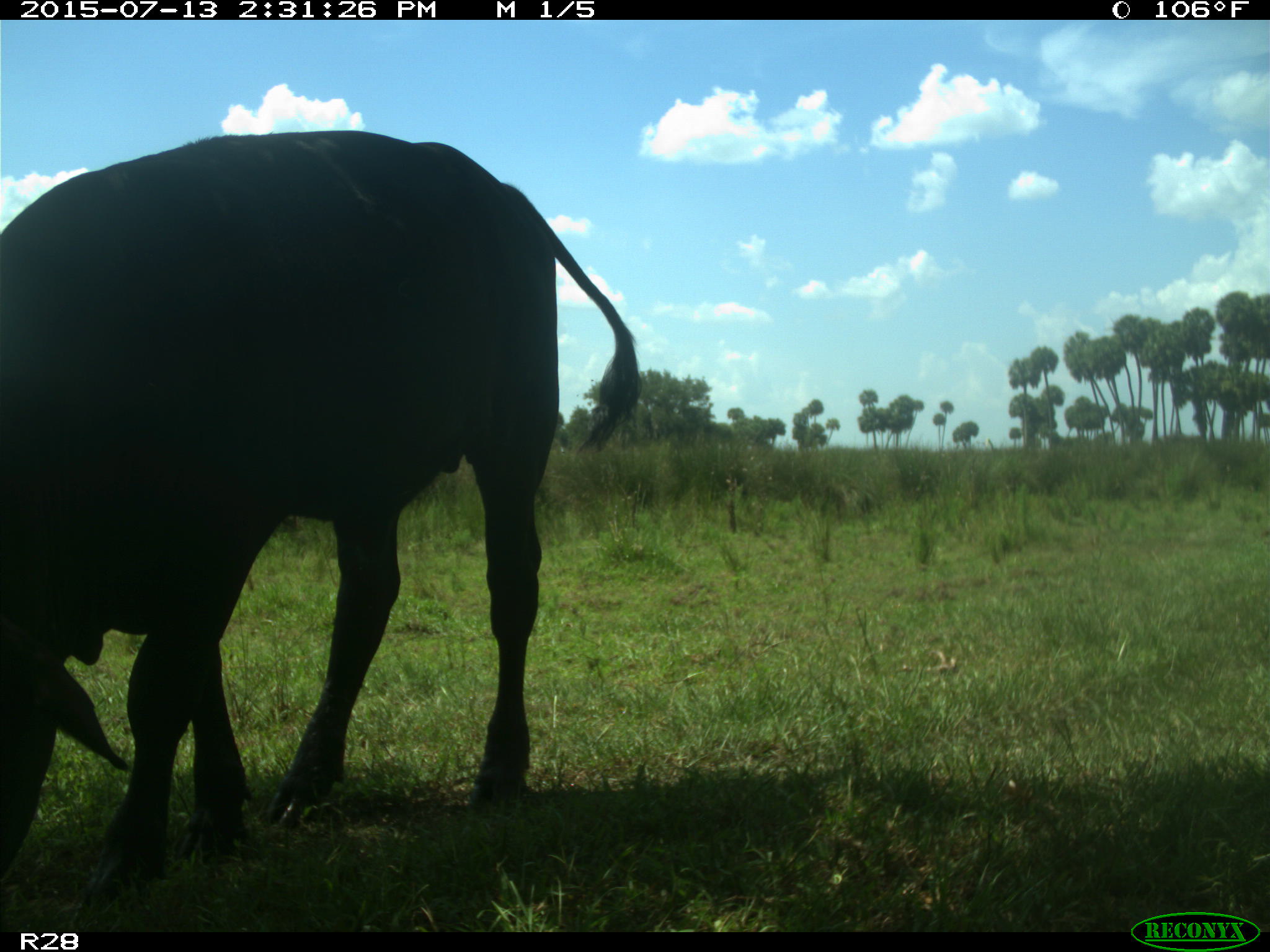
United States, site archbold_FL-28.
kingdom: Animalia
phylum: Chordata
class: Mammalia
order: Artiodactyla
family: Bovidae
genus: Bos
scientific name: Bos taurus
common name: domestic cow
Bos taurus (domestic cow).